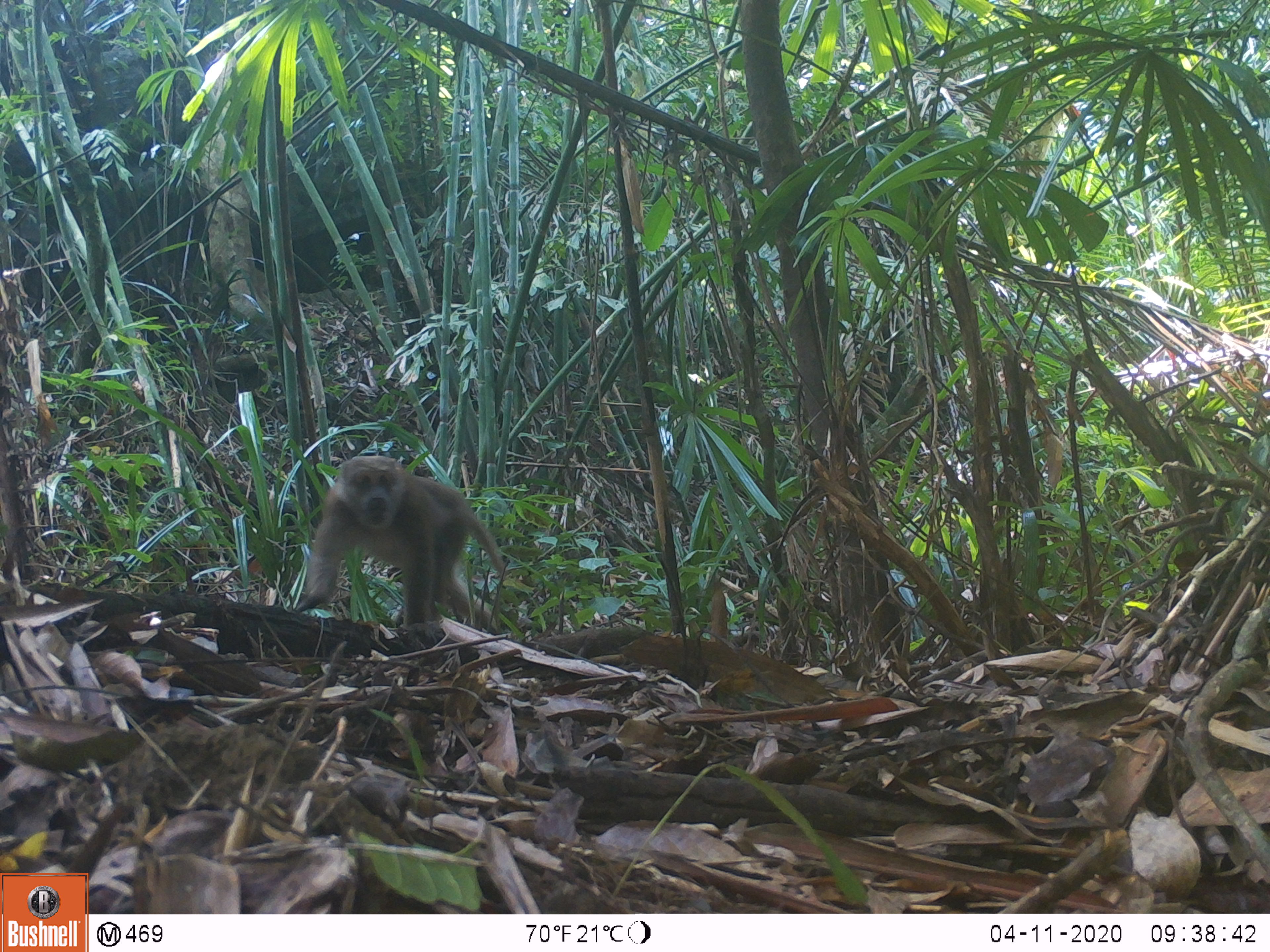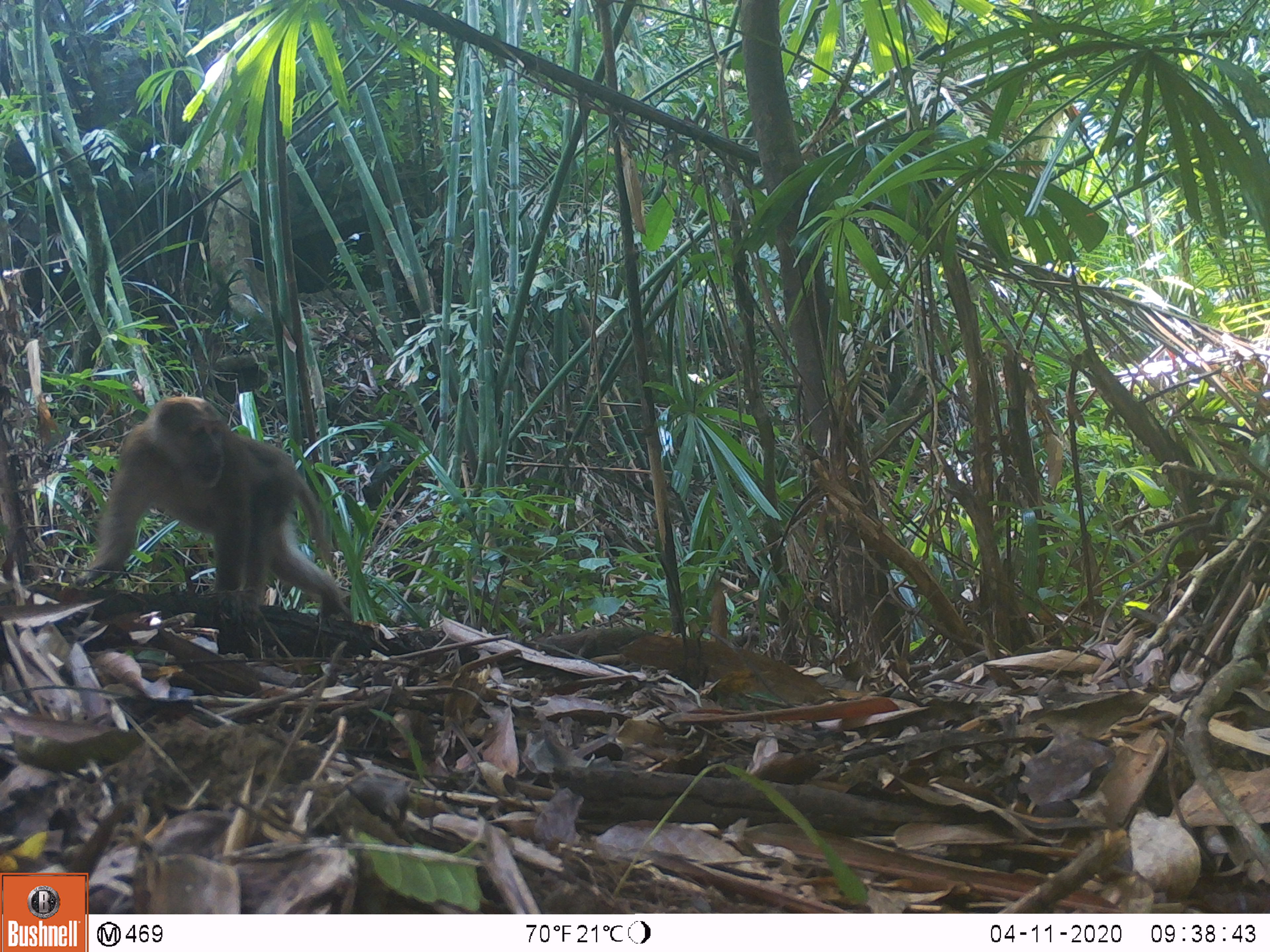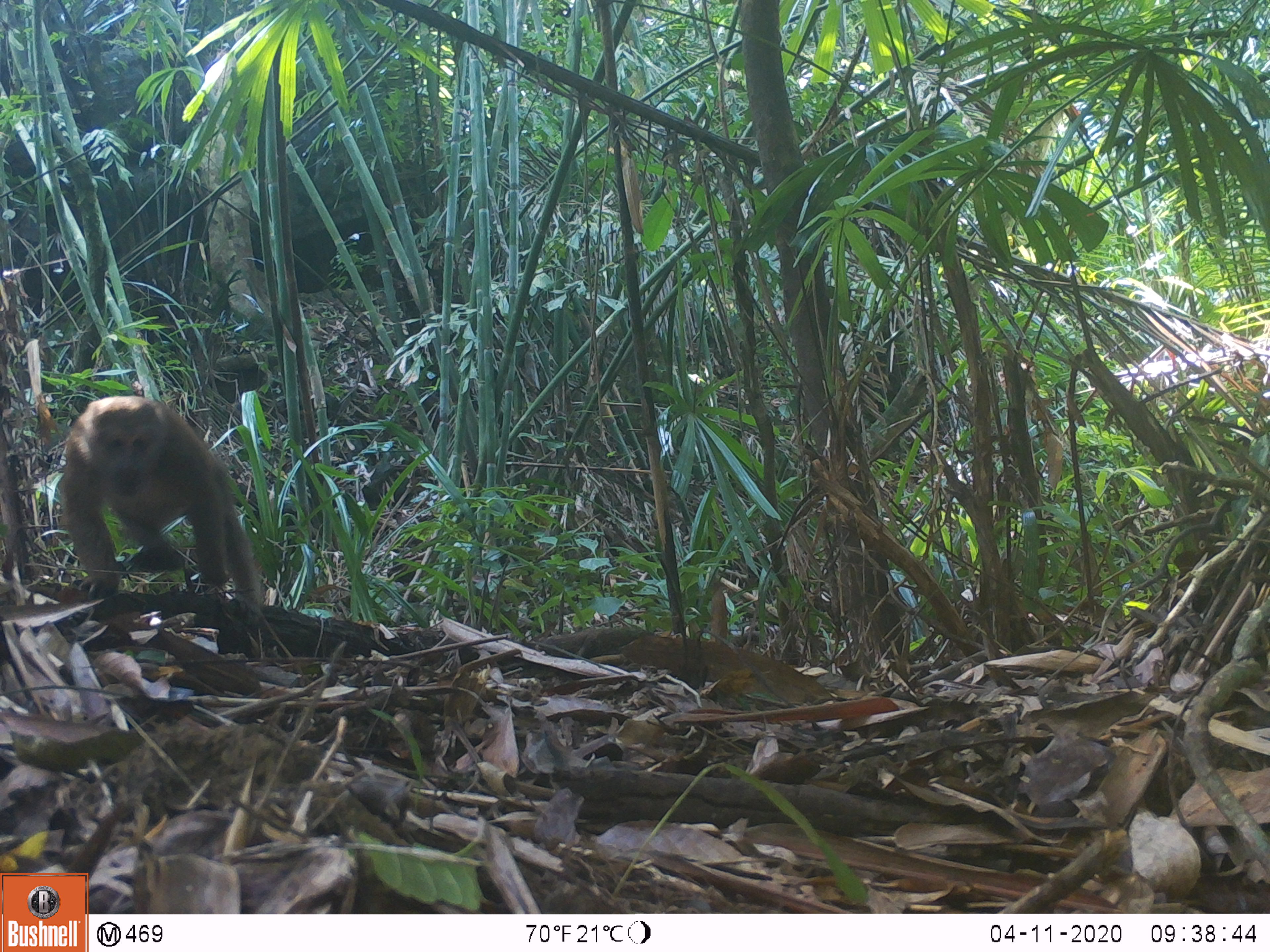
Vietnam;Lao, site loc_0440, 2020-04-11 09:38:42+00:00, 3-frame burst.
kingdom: Animalia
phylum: Chordata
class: Mammalia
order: Primates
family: Cercopithecidae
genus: Macaca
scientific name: Macaca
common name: macaques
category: assam or rhesus macaque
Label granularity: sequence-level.